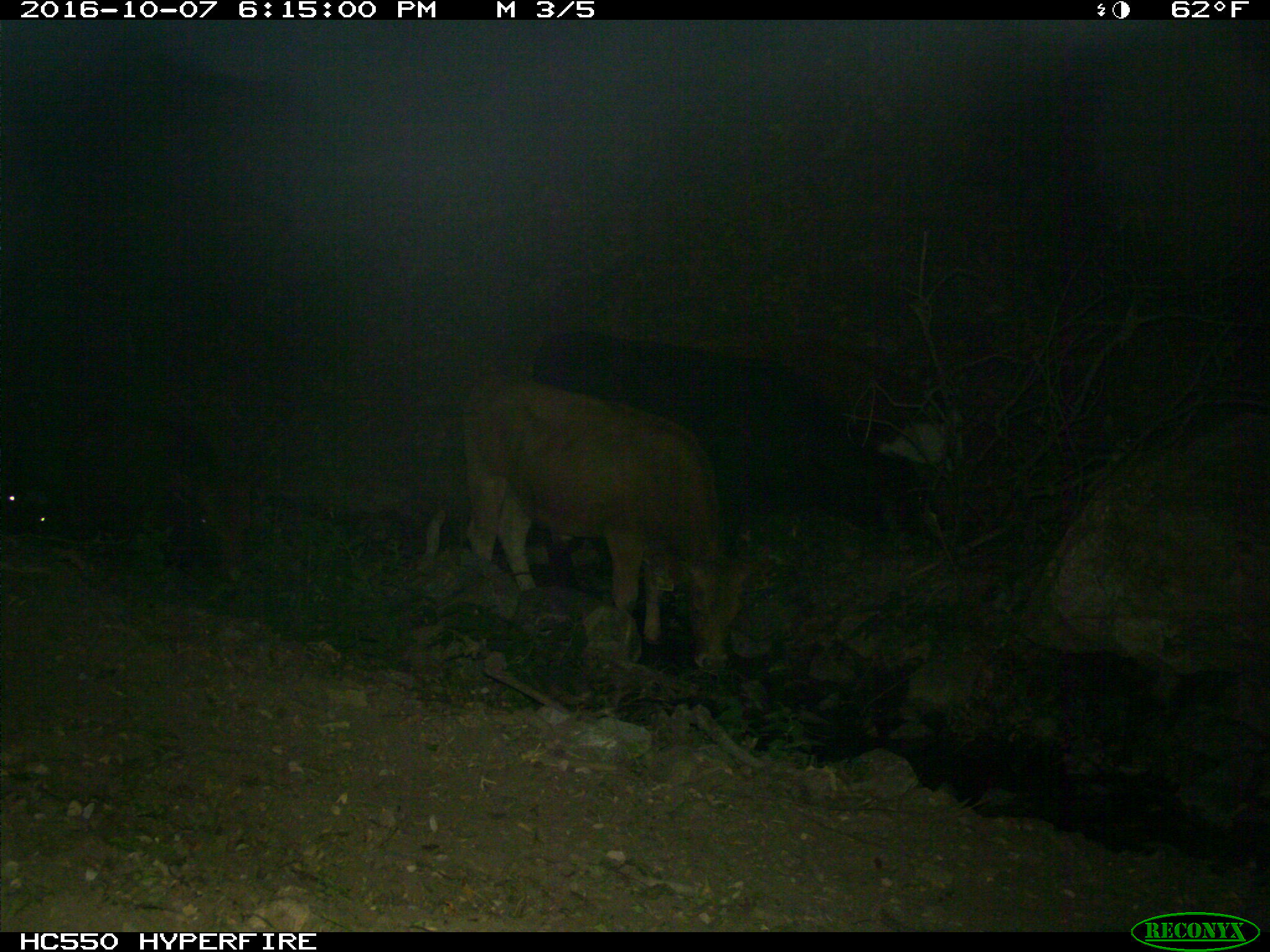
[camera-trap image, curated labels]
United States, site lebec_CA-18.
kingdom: Animalia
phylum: Chordata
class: Mammalia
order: Artiodactyla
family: Bovidae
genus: Bos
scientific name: Bos taurus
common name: domestic cow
Bos taurus (domestic cow).